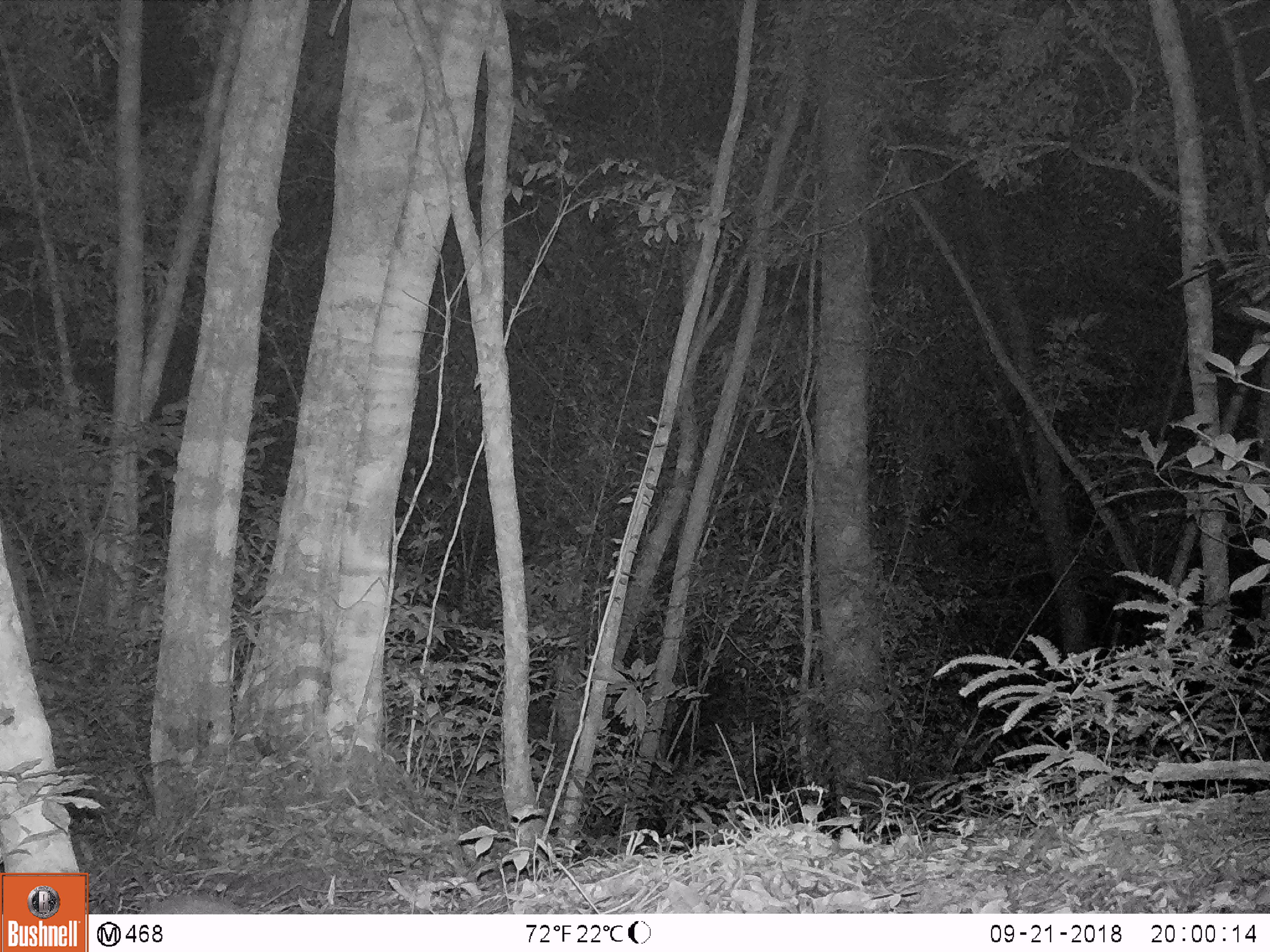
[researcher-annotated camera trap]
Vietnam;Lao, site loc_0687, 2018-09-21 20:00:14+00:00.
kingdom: Animalia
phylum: Chordata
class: Mammalia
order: Artiodactyla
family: Cervidae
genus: Muntiacus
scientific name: Muntiacus rooseveltorum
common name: roosevelt's muntjac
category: roosevelts muntjac group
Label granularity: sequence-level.